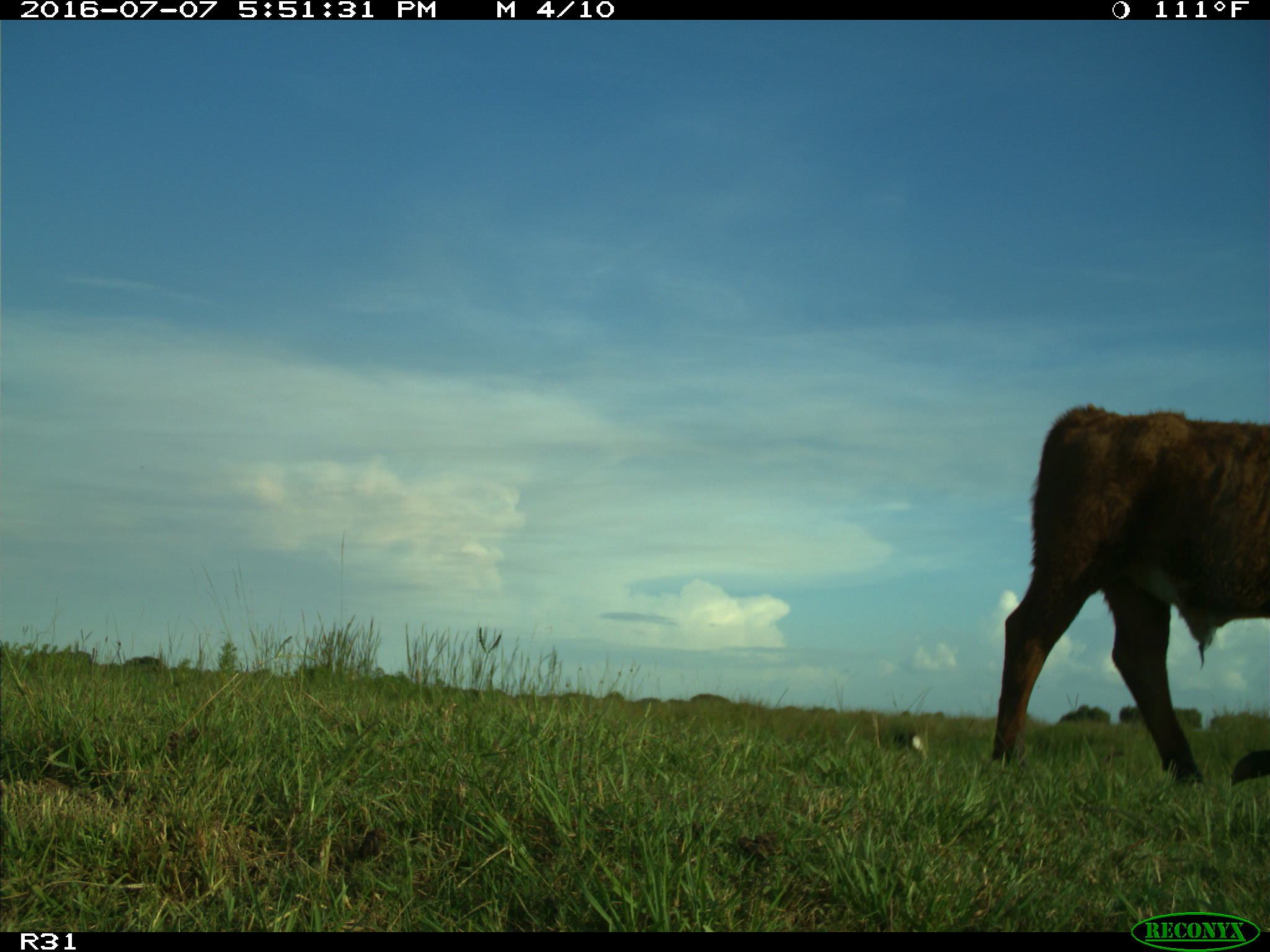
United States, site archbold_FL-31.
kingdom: Animalia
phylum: Chordata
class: Mammalia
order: Artiodactyla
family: Bovidae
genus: Bos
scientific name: Bos taurus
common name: domestic cow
Bos taurus (domestic cow).